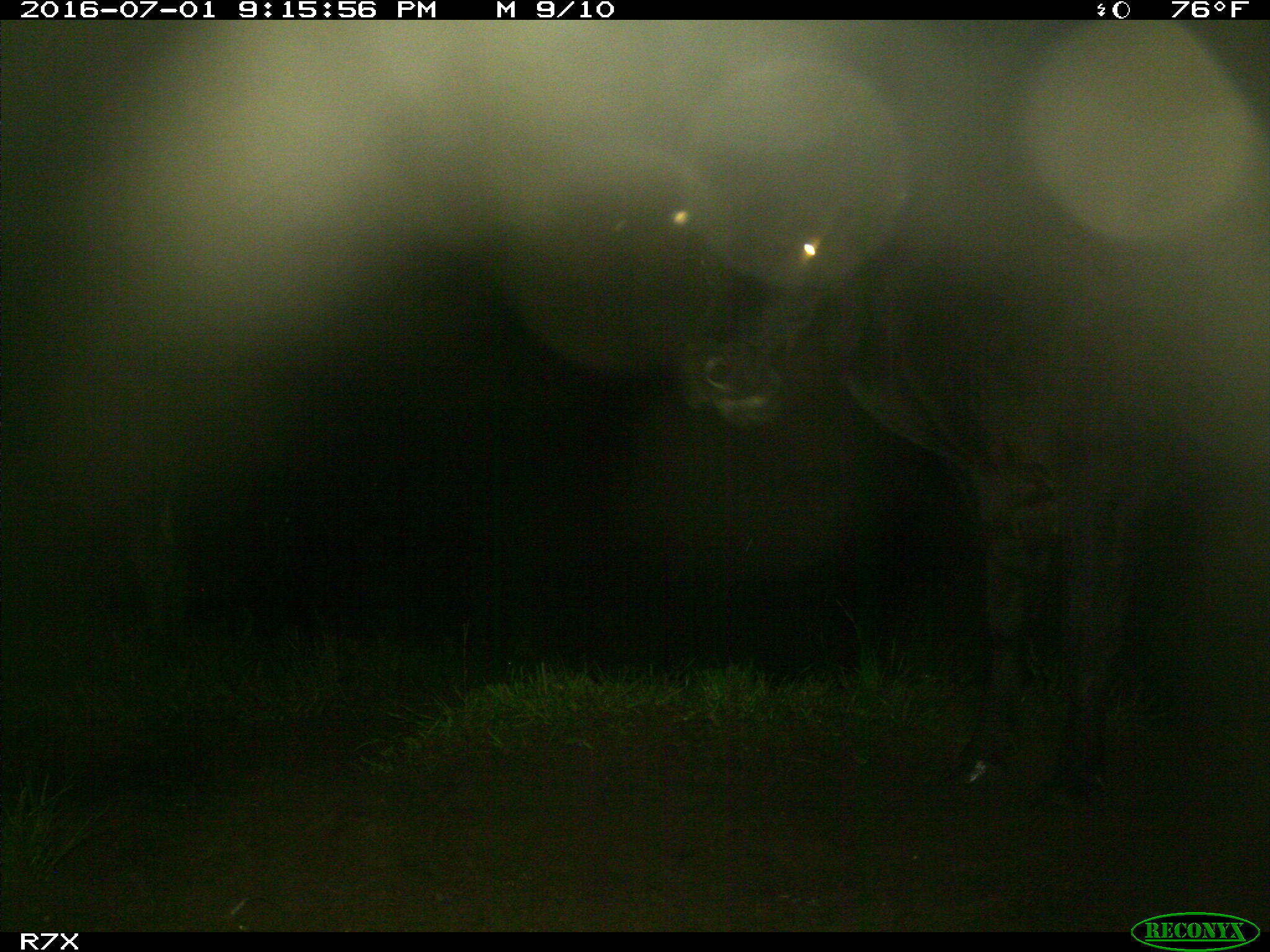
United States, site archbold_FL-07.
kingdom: Animalia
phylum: Chordata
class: Mammalia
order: Artiodactyla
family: Bovidae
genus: Bos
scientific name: Bos taurus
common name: domestic cow